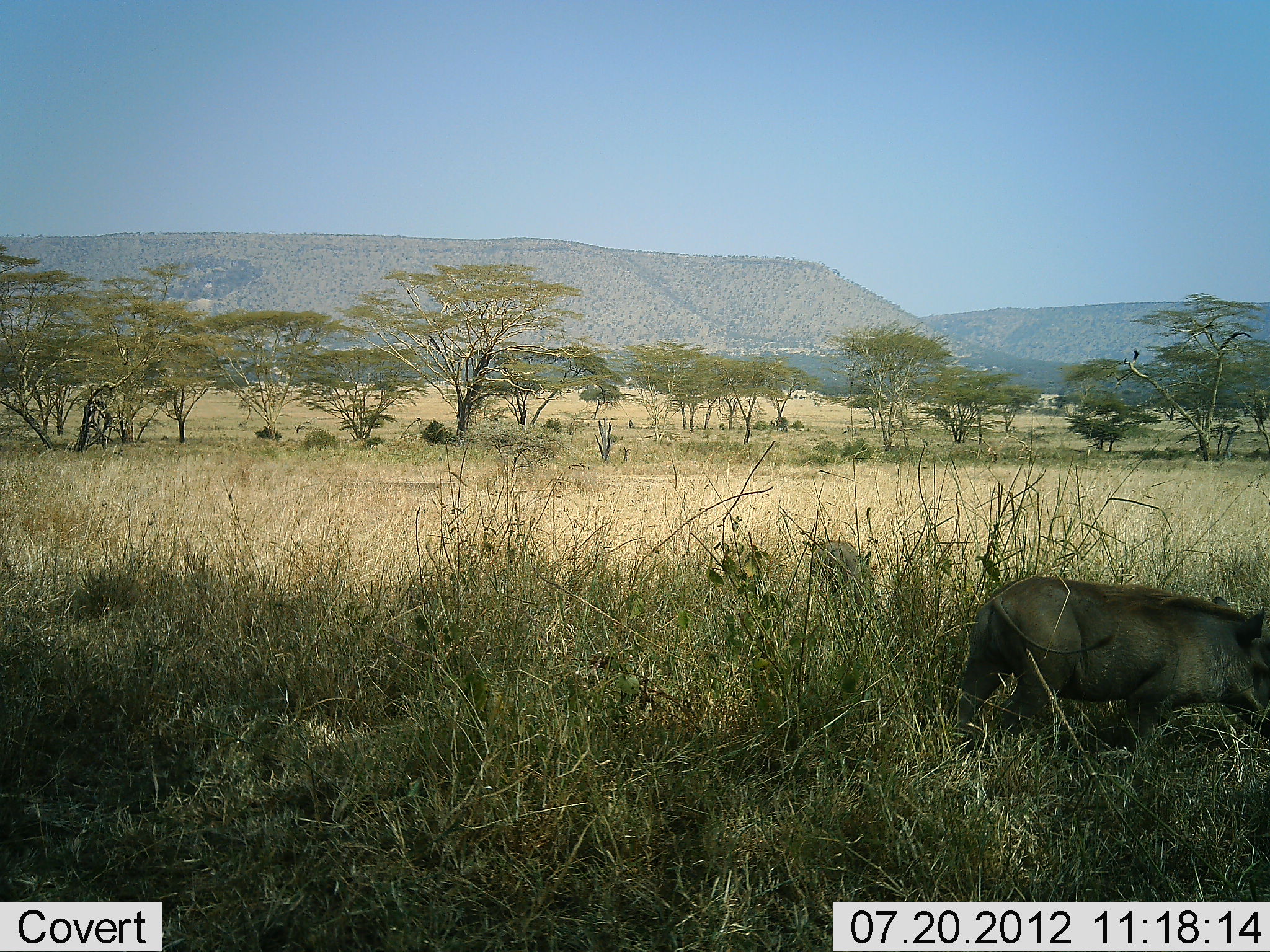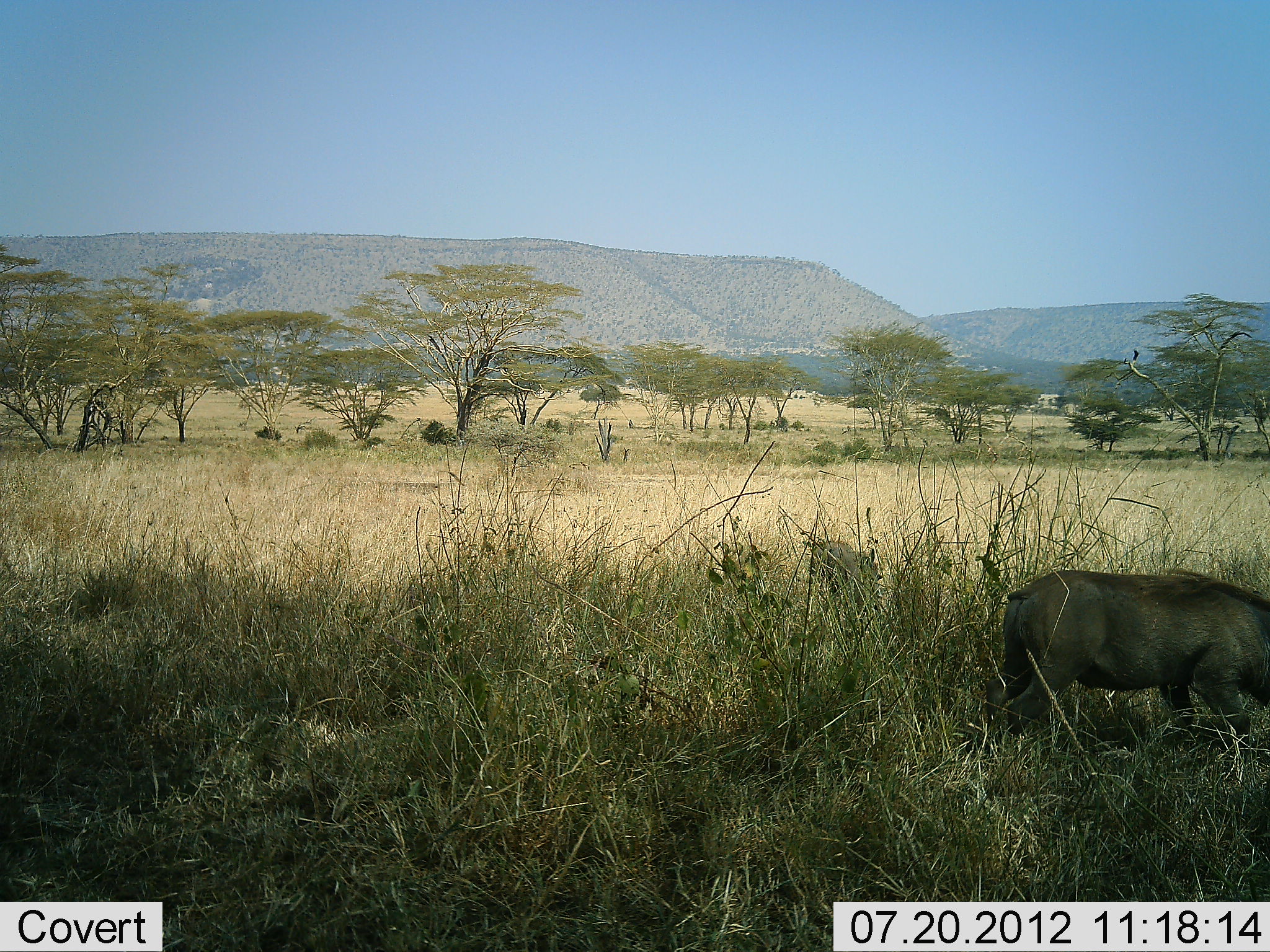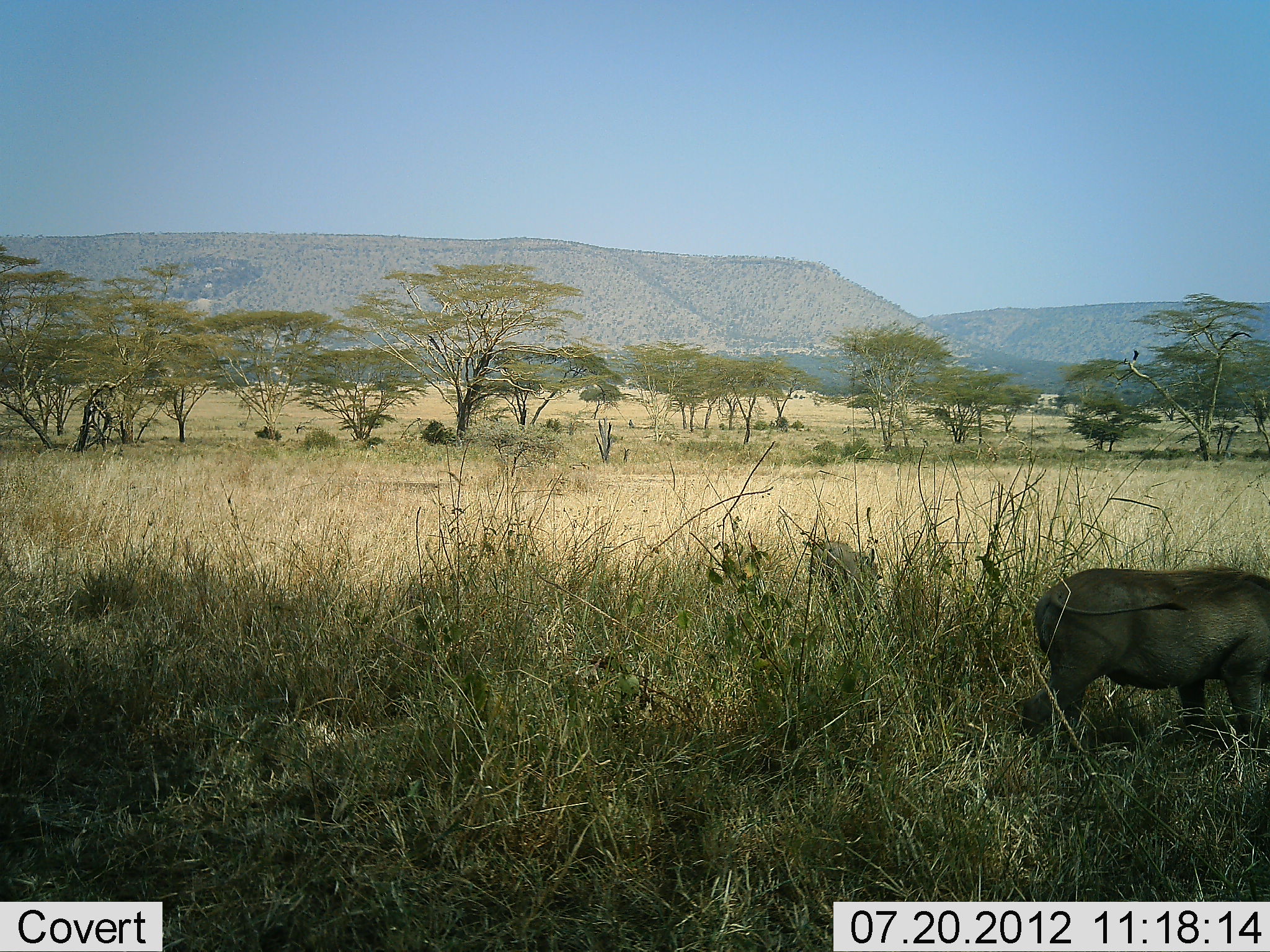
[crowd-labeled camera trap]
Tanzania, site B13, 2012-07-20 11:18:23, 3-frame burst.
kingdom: Animalia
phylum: Chordata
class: Mammalia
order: Artiodactyla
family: Suidae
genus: Phacochoerus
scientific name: Phacochoerus africanus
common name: warthog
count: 1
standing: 10%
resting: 0%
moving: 90%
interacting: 0%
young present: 10%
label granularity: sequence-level